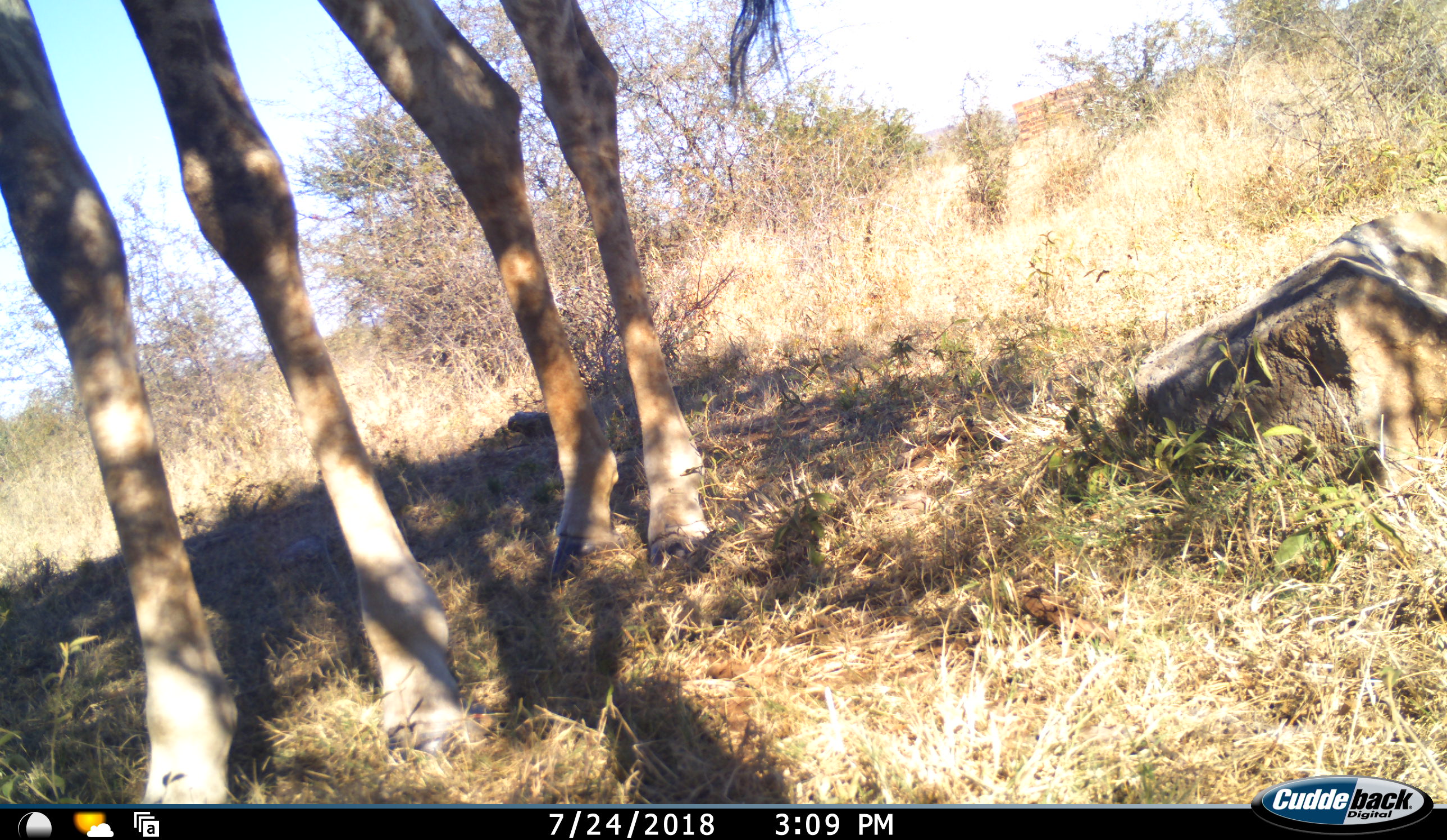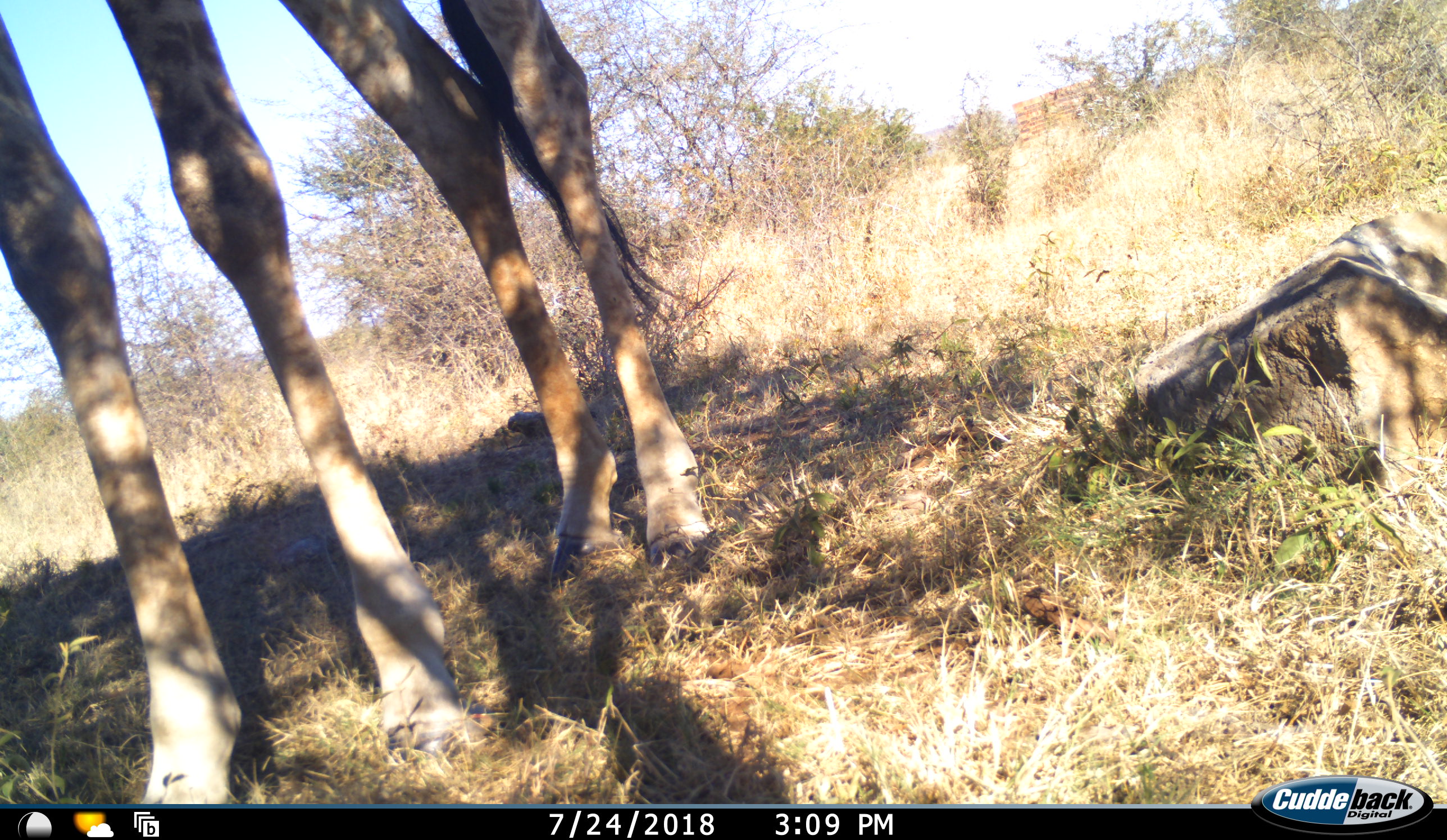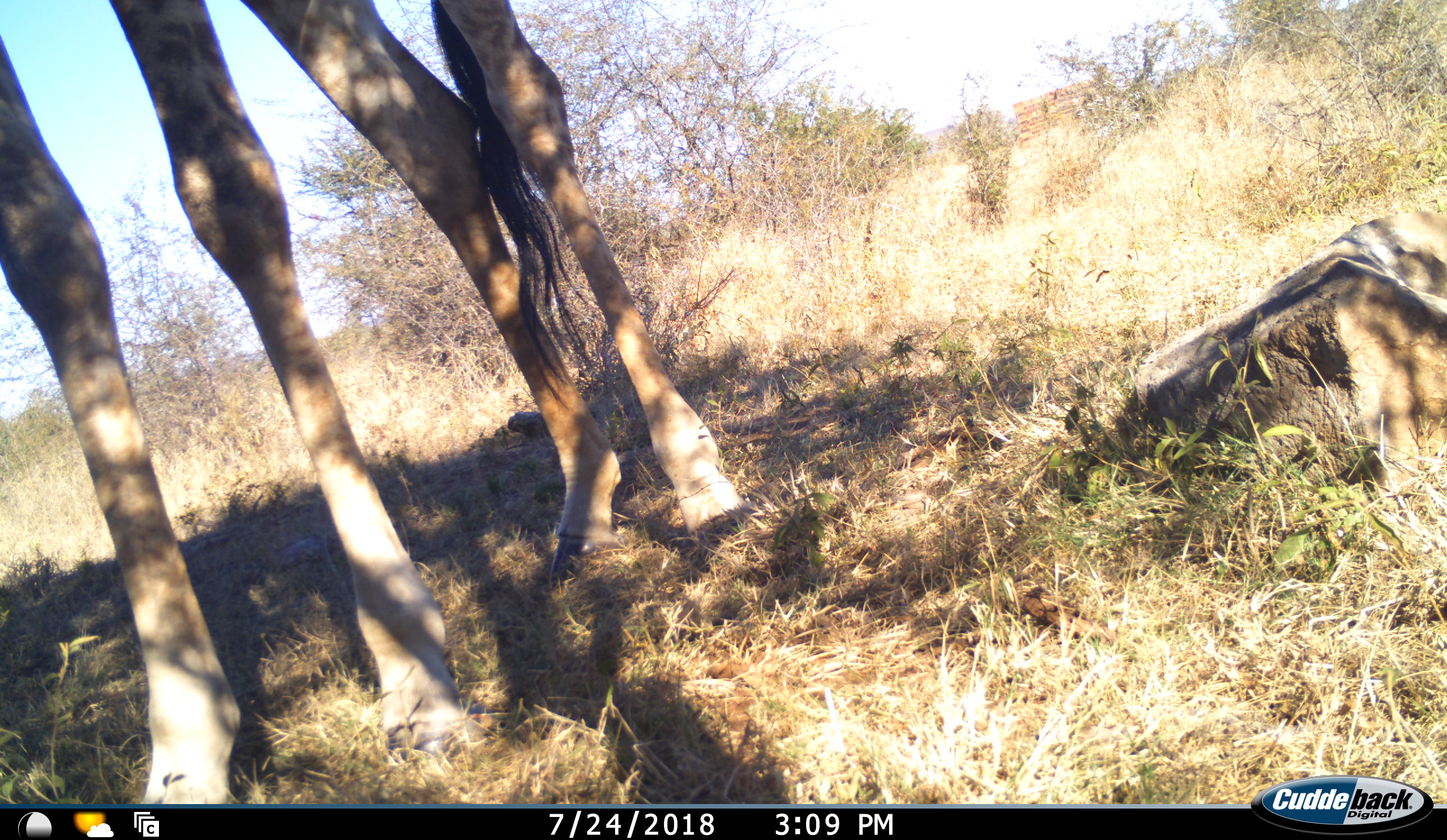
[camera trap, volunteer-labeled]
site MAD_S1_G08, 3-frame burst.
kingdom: Animalia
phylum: Chordata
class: Mammalia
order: Artiodactyla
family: Giraffidae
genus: Giraffa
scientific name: Giraffa camelopardalis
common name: giraffe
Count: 1.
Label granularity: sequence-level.